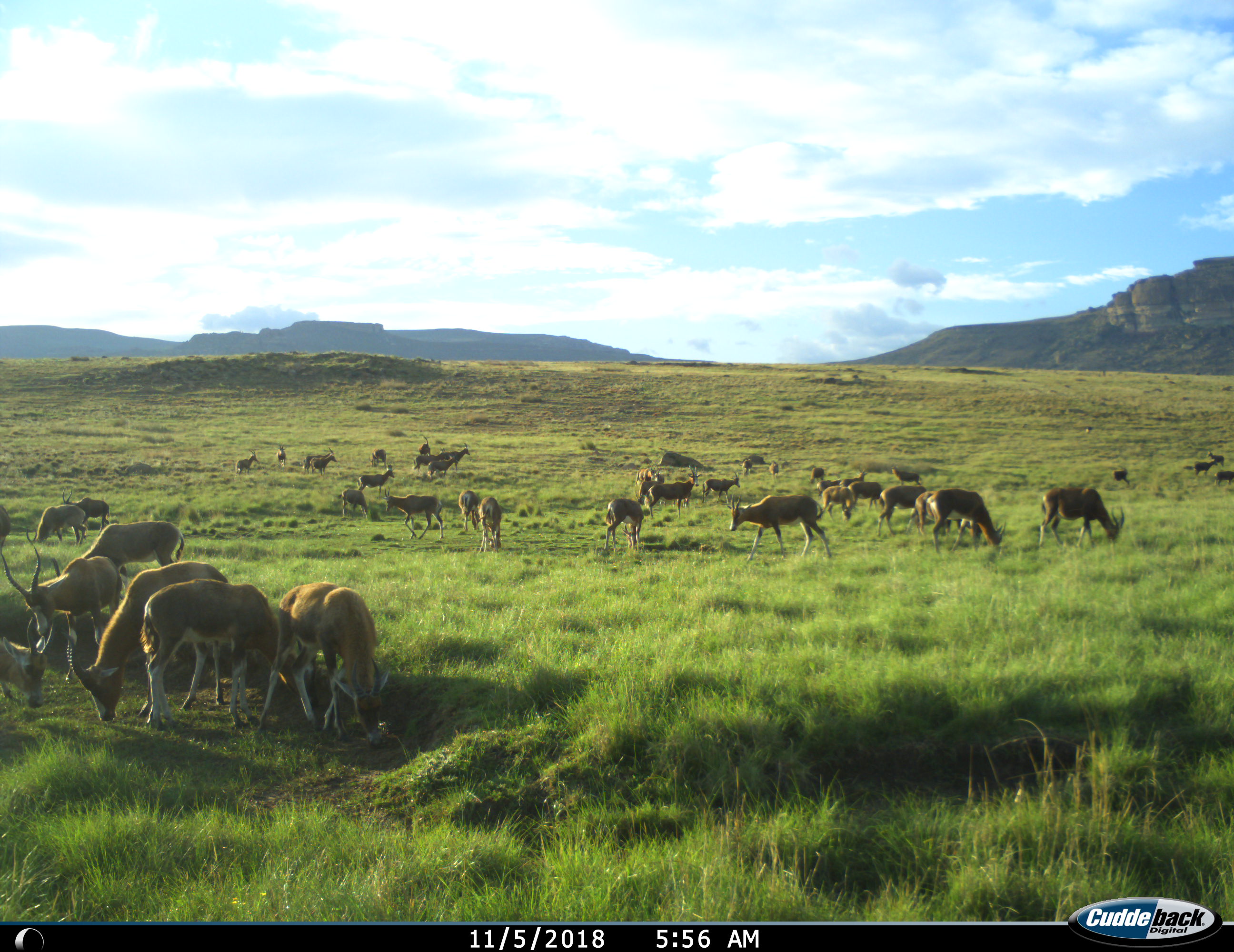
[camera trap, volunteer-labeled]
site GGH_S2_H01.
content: unidentified animal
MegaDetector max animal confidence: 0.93